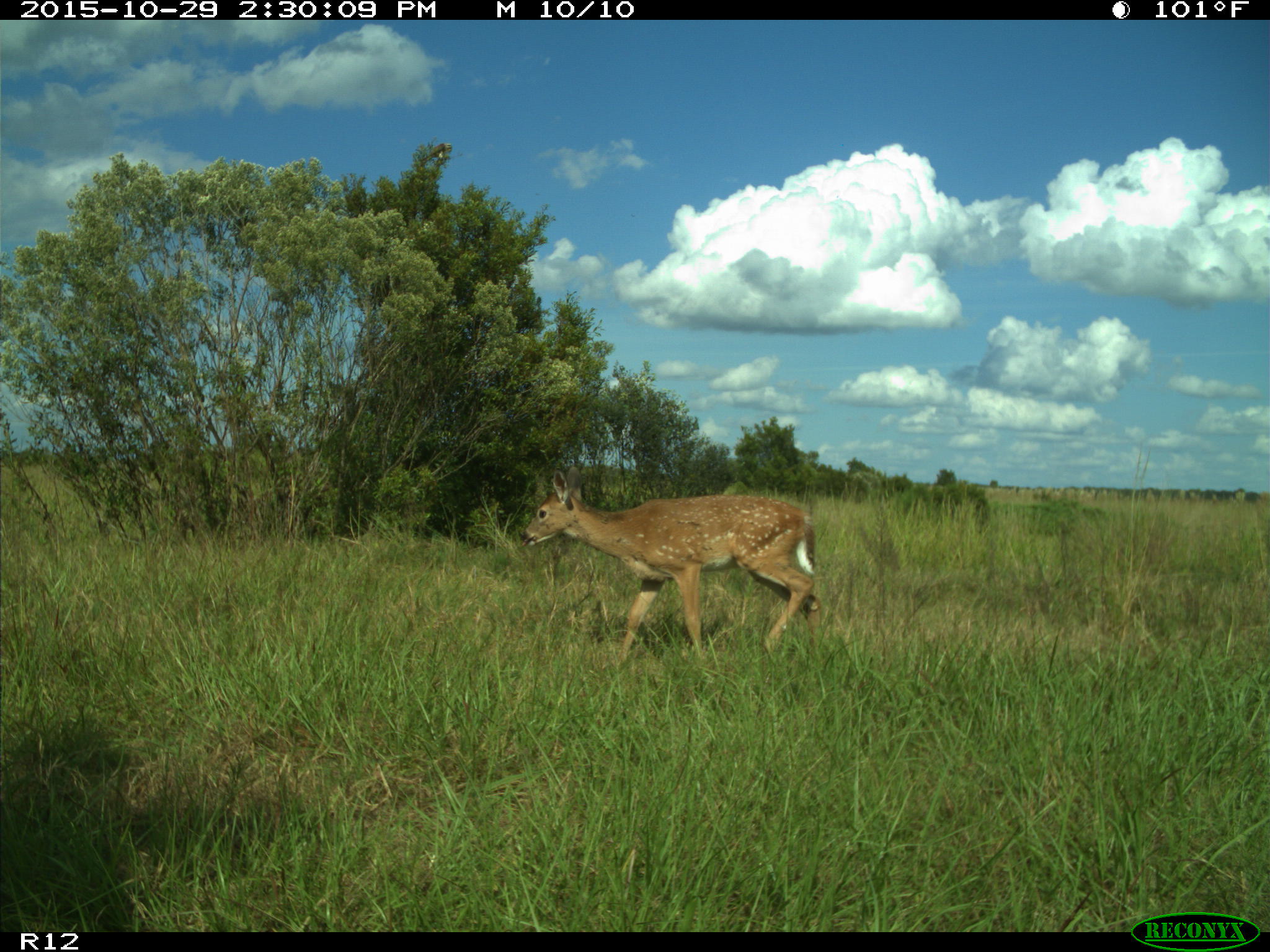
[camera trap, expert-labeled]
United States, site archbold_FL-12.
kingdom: Animalia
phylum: Chordata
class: Mammalia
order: Artiodactyla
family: Cervidae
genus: Odocoileus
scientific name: Odocoileus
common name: deer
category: unidentified deer